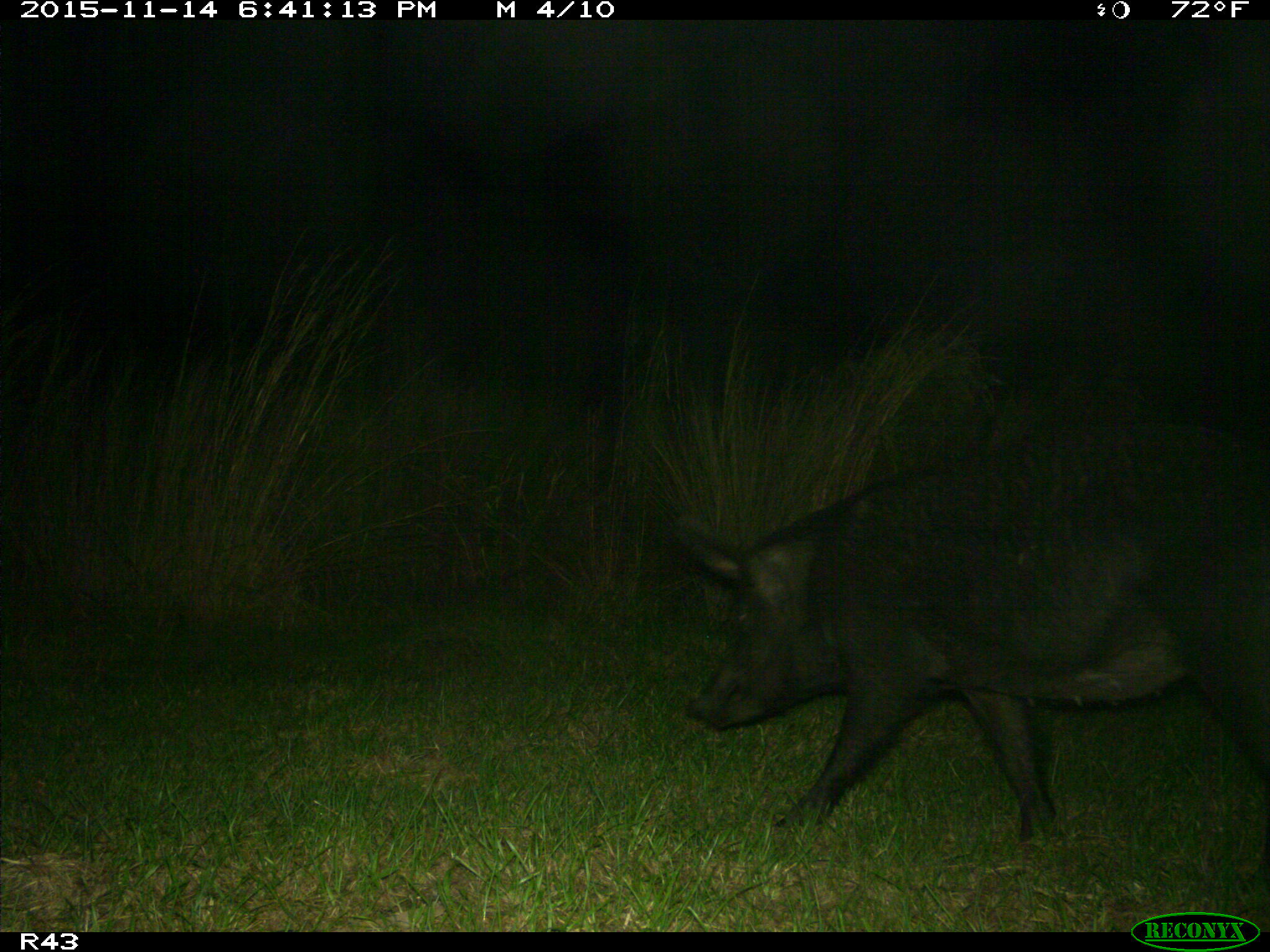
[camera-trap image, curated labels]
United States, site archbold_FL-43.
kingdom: Animalia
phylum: Chordata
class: Mammalia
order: Artiodactyla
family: Suidae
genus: Sus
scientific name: Sus scrofa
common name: wild boar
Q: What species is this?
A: Sus scrofa (wild boar).